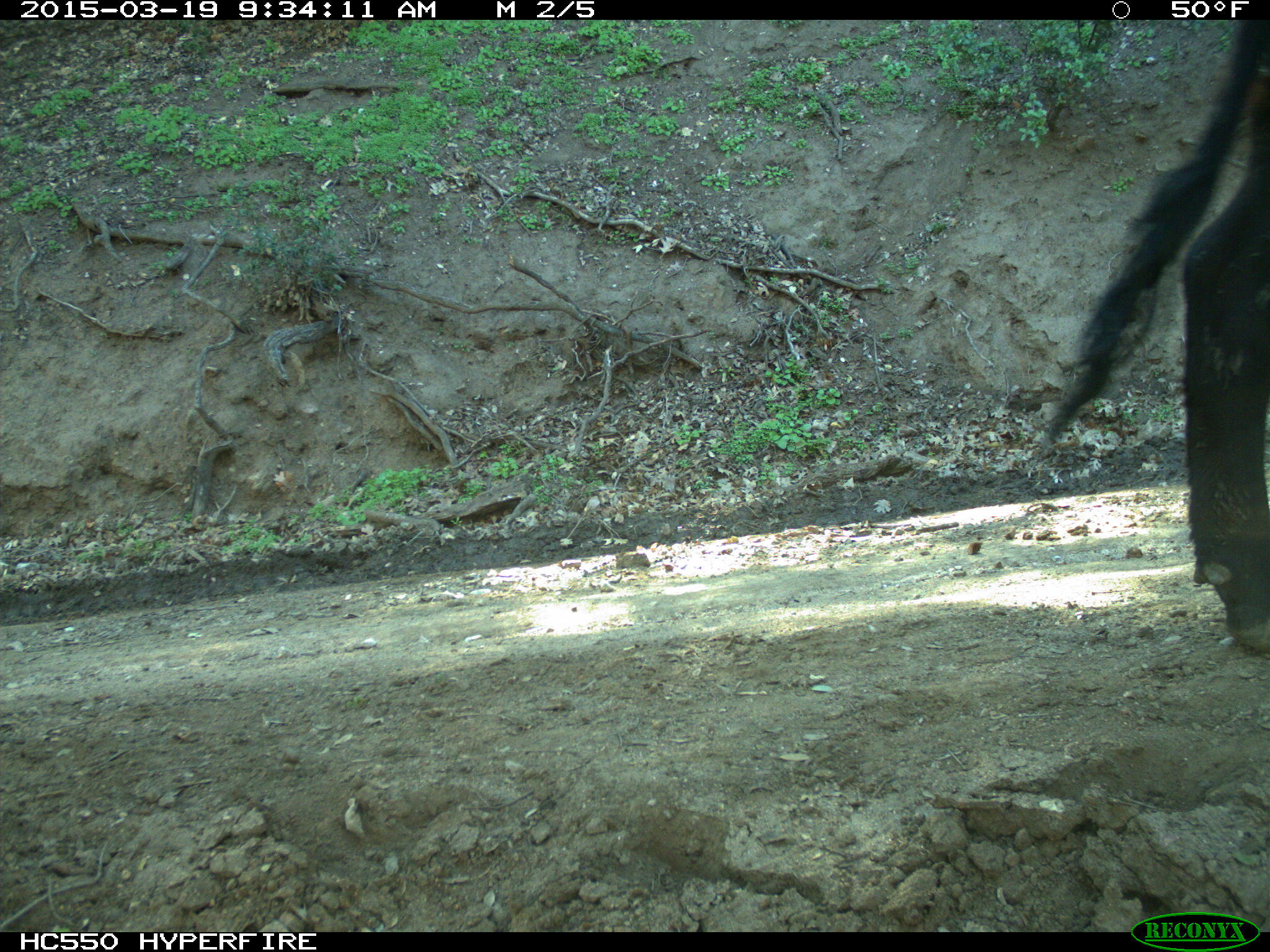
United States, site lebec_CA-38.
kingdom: Animalia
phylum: Chordata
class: Mammalia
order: Artiodactyla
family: Bovidae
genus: Bos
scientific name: Bos taurus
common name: domestic cow